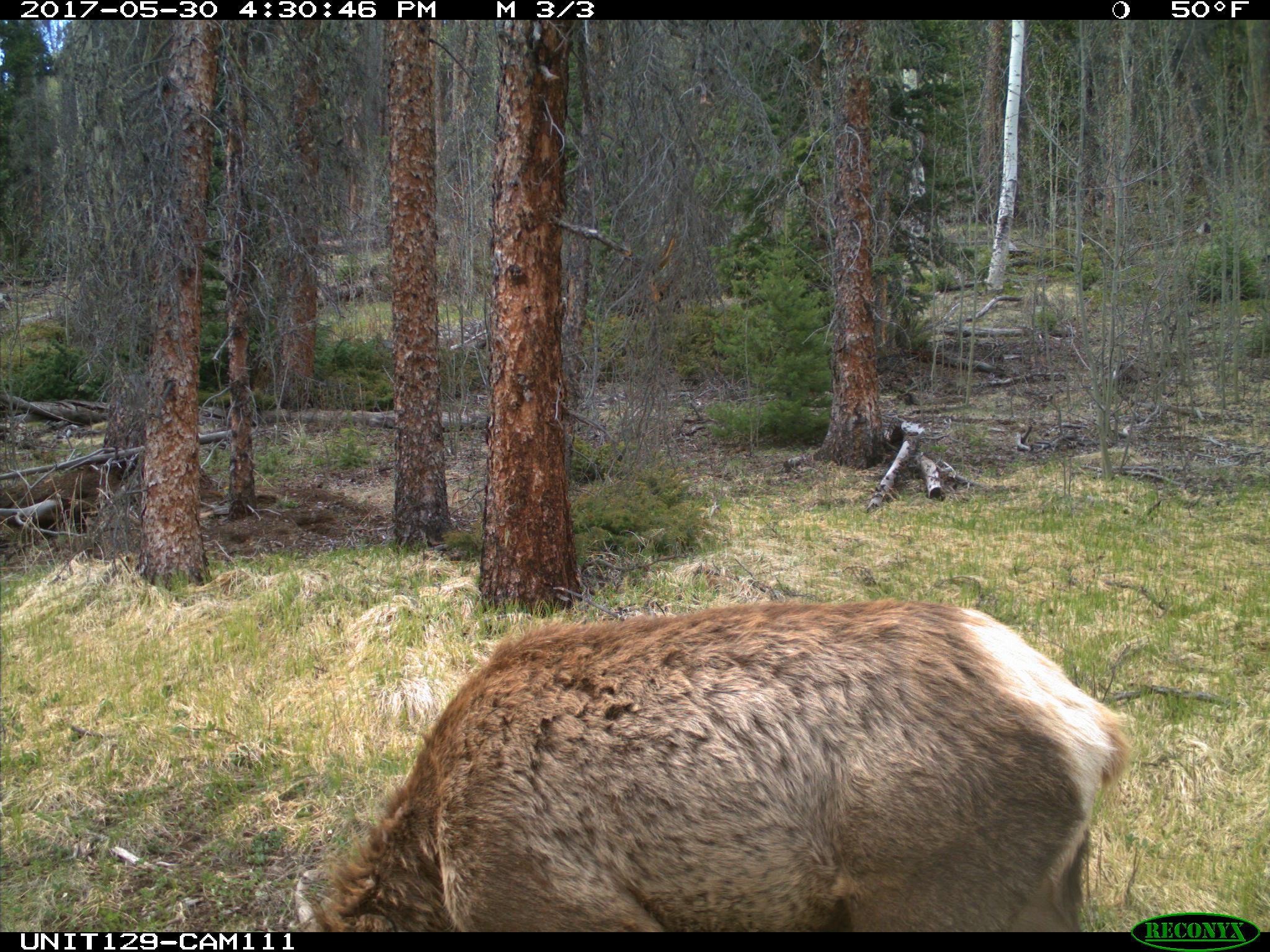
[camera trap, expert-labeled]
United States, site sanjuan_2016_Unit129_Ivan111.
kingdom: Animalia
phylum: Chordata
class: Mammalia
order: Artiodactyla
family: Cervidae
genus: Cervus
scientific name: Cervus elaphus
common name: red deer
Cervus elaphus (red deer).